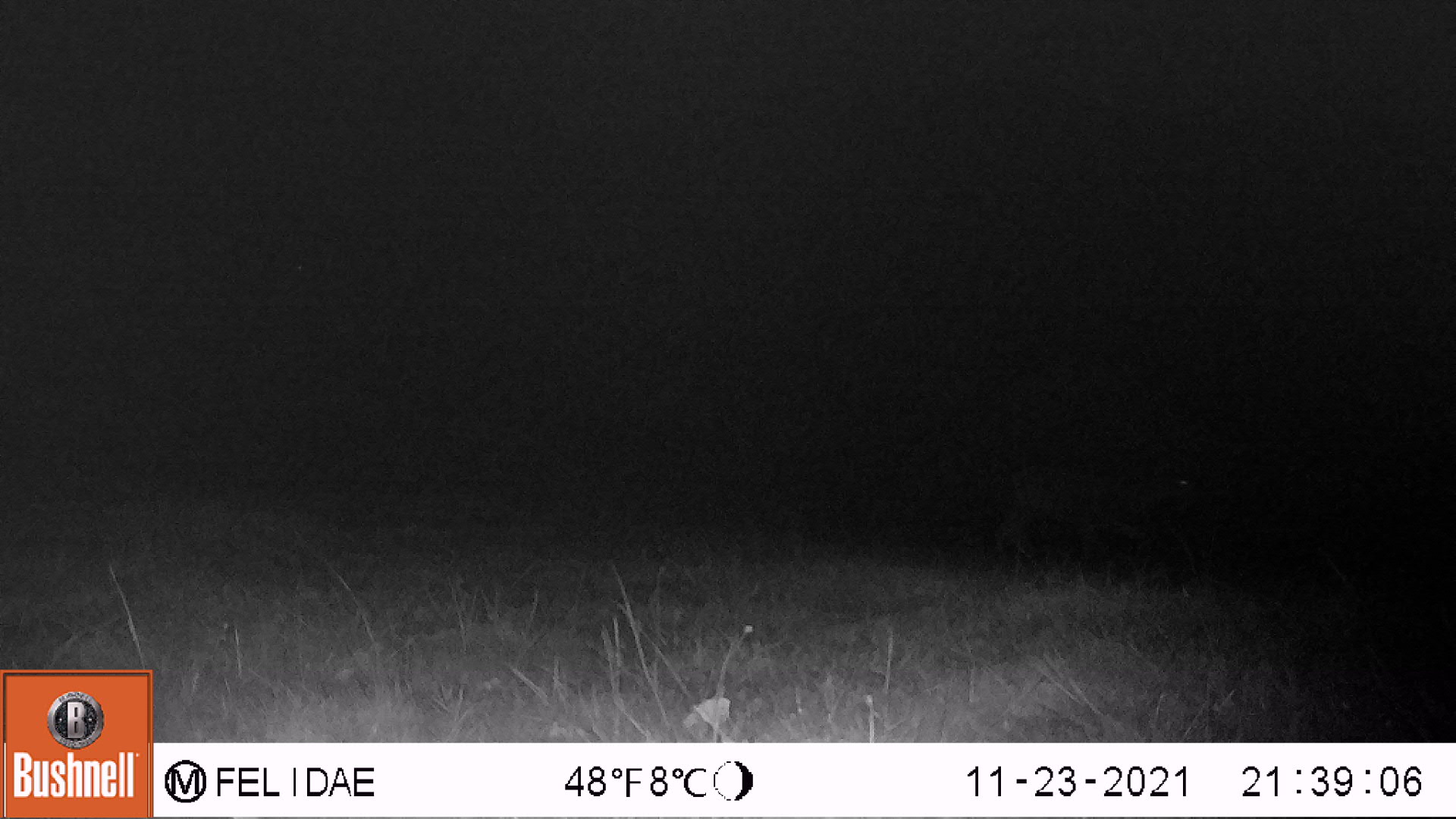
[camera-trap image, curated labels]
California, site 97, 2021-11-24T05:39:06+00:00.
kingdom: Animalia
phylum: Chordata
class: Mammalia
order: Artiodactyla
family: Cervidae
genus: Odocoileus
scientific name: Odocoileus hemionus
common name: mule deer